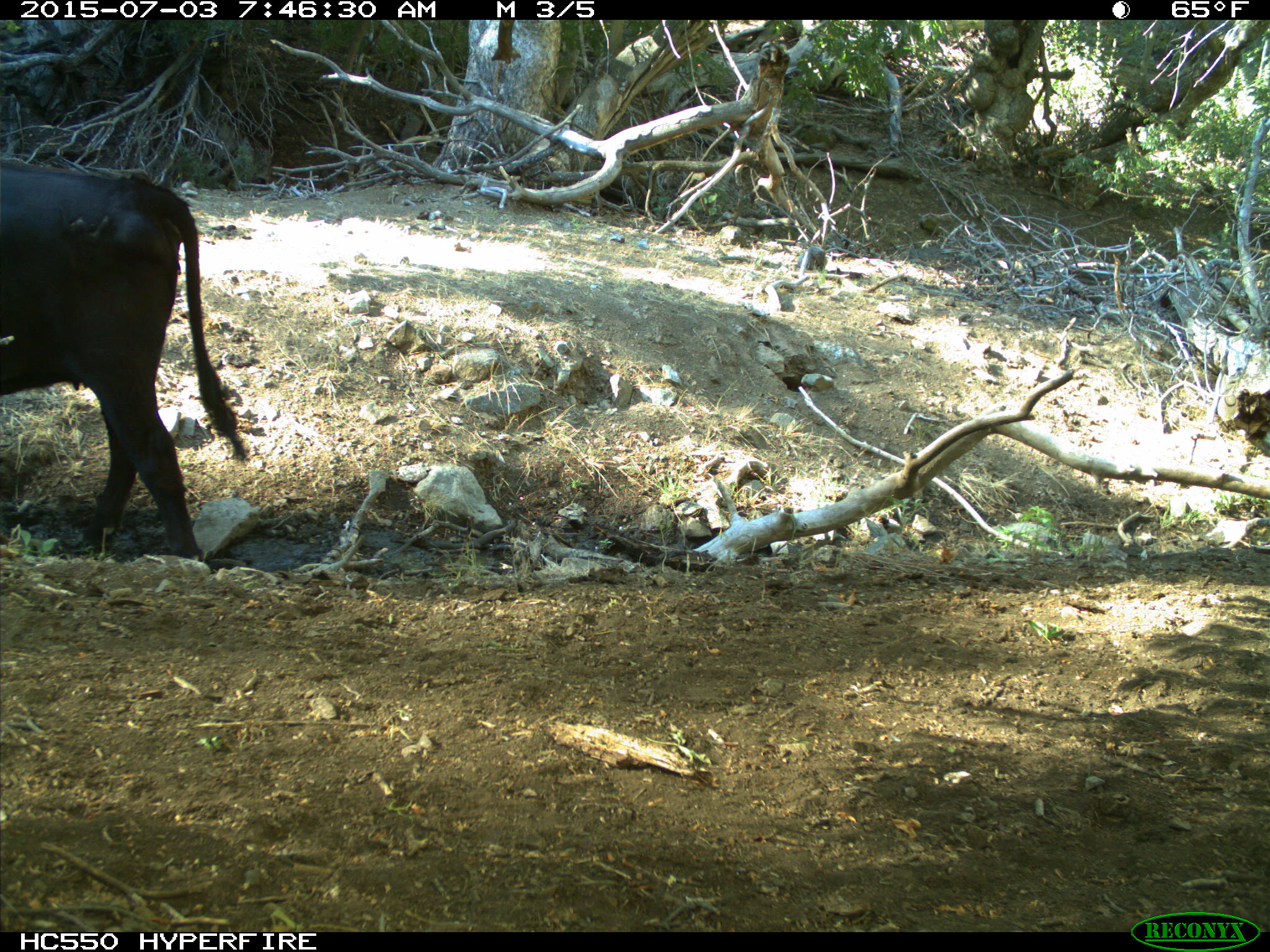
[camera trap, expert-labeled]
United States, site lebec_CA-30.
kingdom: Animalia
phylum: Chordata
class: Mammalia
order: Artiodactyla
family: Bovidae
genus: Bos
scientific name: Bos taurus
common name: domestic cow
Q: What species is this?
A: Bos taurus (domestic cow).